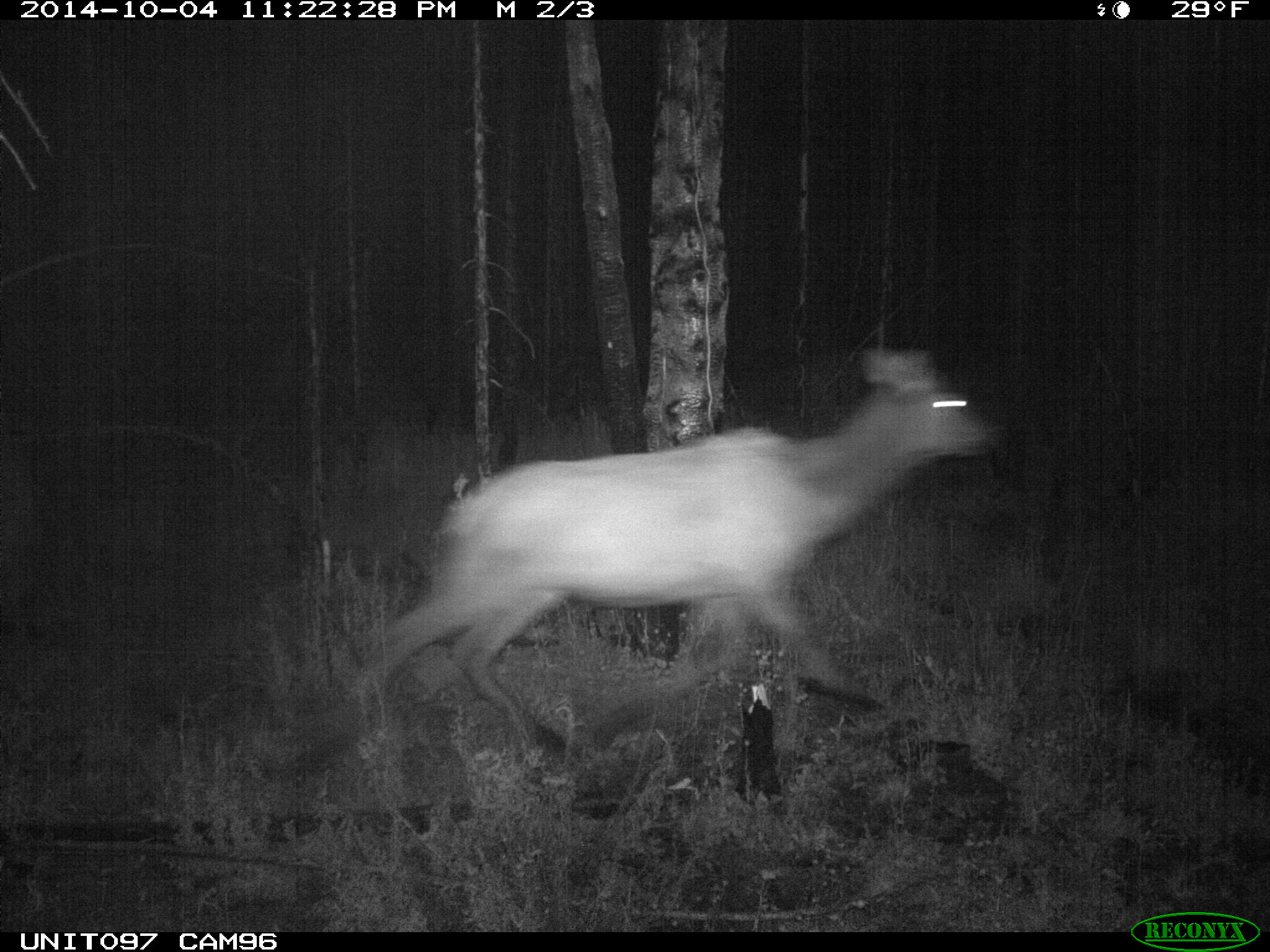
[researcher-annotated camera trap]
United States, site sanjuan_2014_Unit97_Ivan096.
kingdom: Animalia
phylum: Chordata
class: Mammalia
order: Artiodactyla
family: Cervidae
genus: Cervus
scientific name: Cervus elaphus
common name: red deer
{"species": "Cervus elaphus (red deer)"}